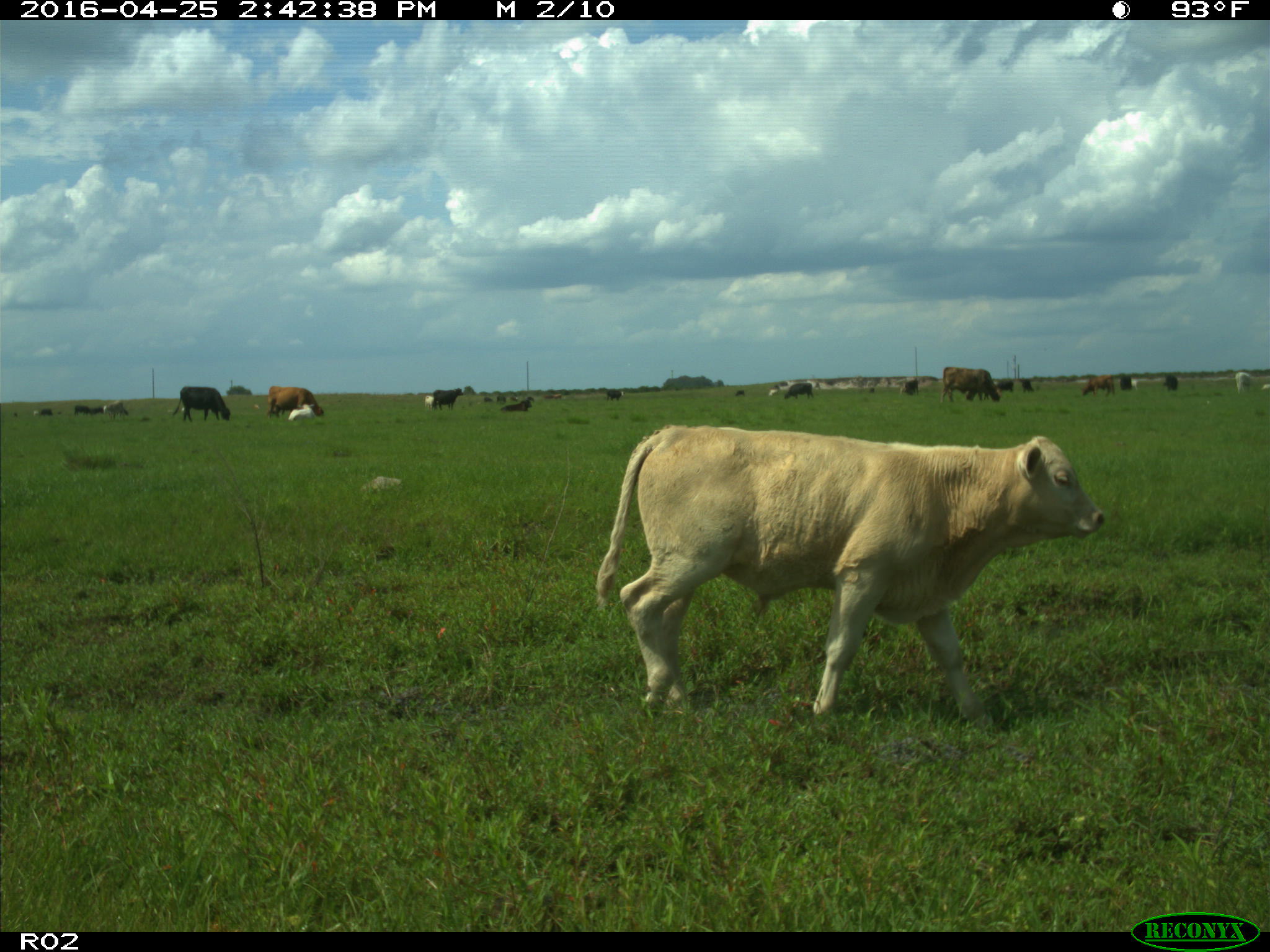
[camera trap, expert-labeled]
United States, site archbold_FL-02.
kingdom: Animalia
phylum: Chordata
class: Mammalia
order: Artiodactyla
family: Bovidae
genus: Bos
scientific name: Bos taurus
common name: domestic cow